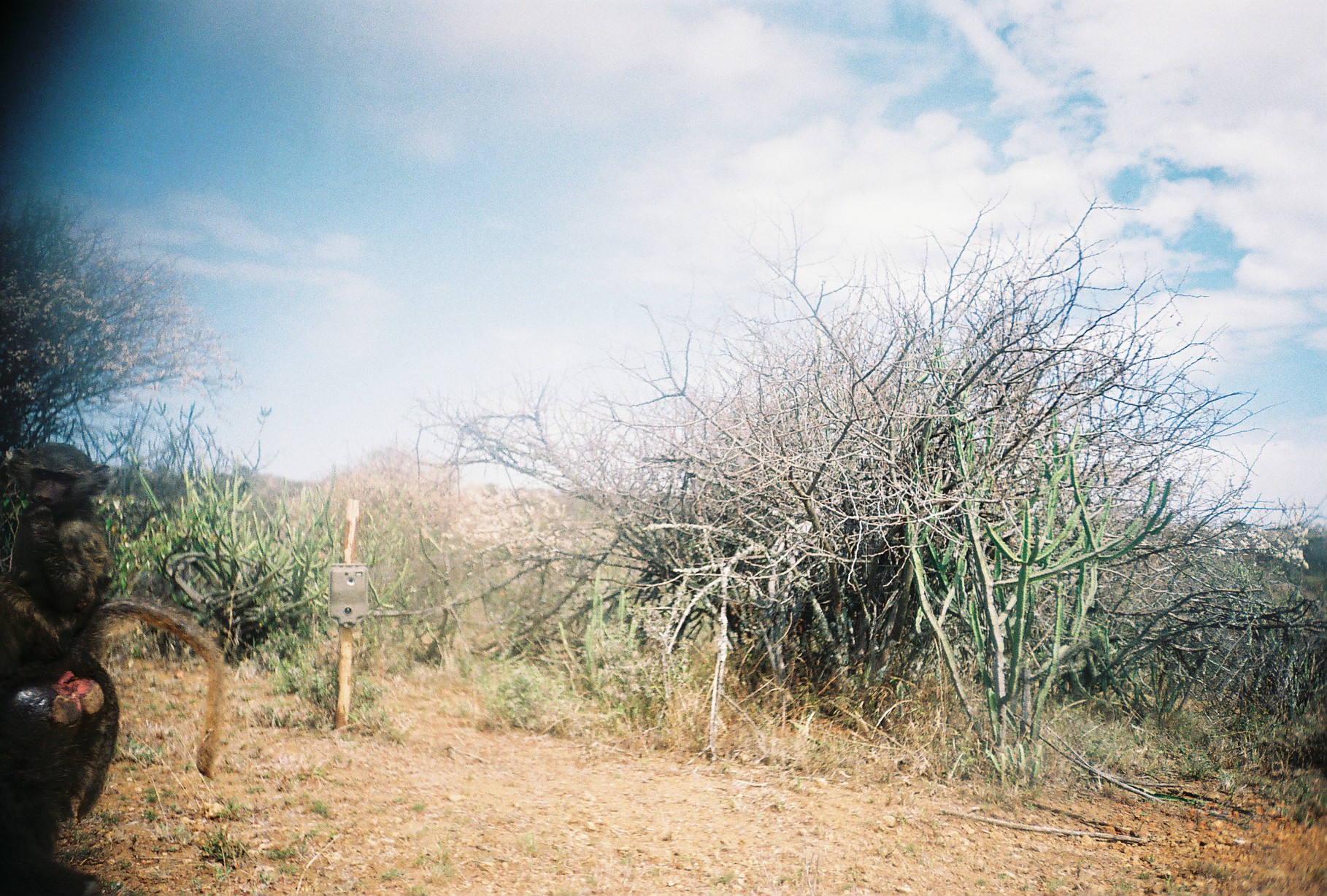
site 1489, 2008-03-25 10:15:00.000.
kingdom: Animalia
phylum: Chordata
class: Mammalia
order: Primates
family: Cercopithecidae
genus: Papio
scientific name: Papio anubis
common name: olive baboon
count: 2